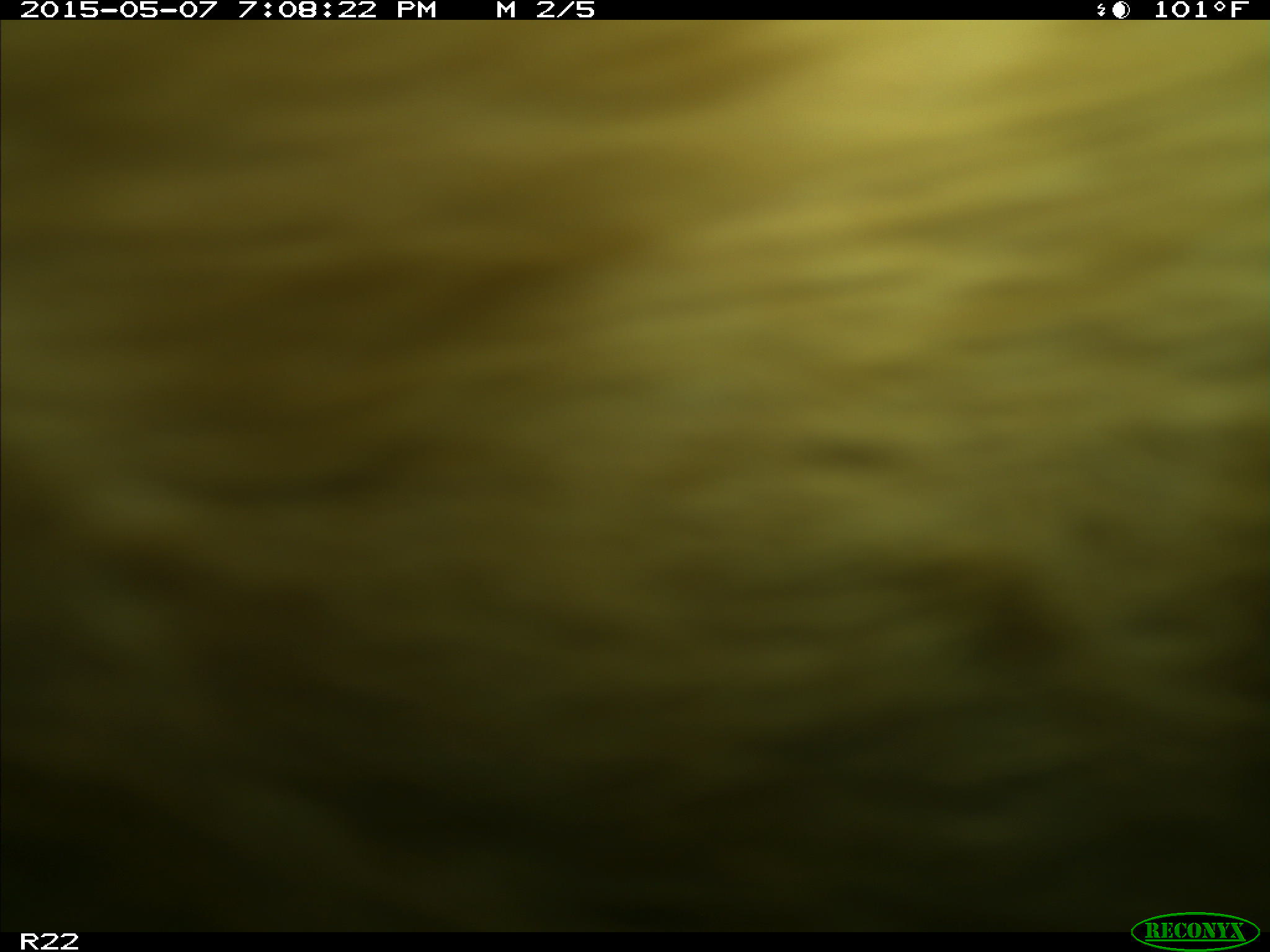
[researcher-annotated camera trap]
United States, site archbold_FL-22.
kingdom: Animalia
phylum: Chordata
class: Mammalia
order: Artiodactyla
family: Bovidae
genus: Bos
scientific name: Bos taurus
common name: domestic cow